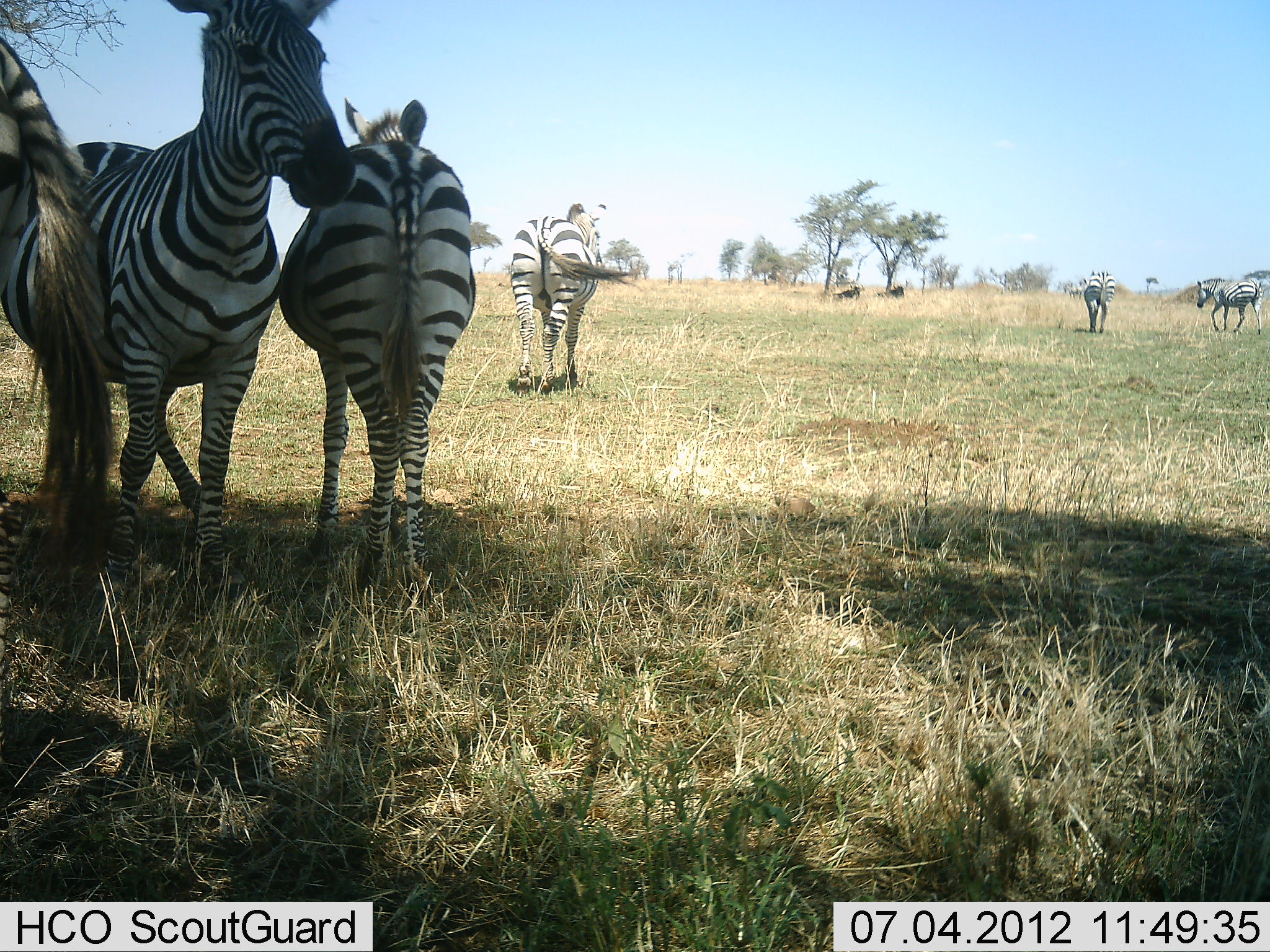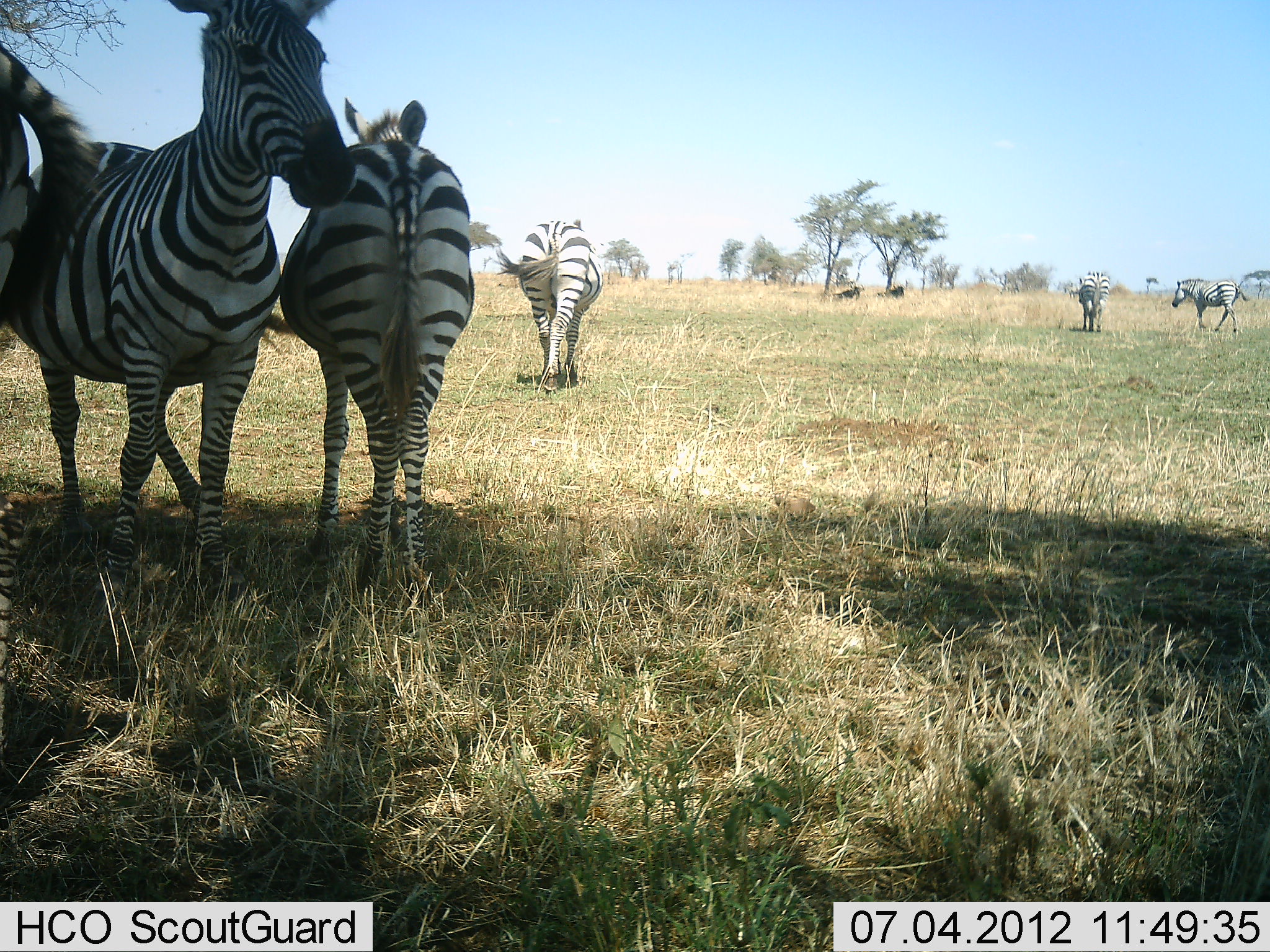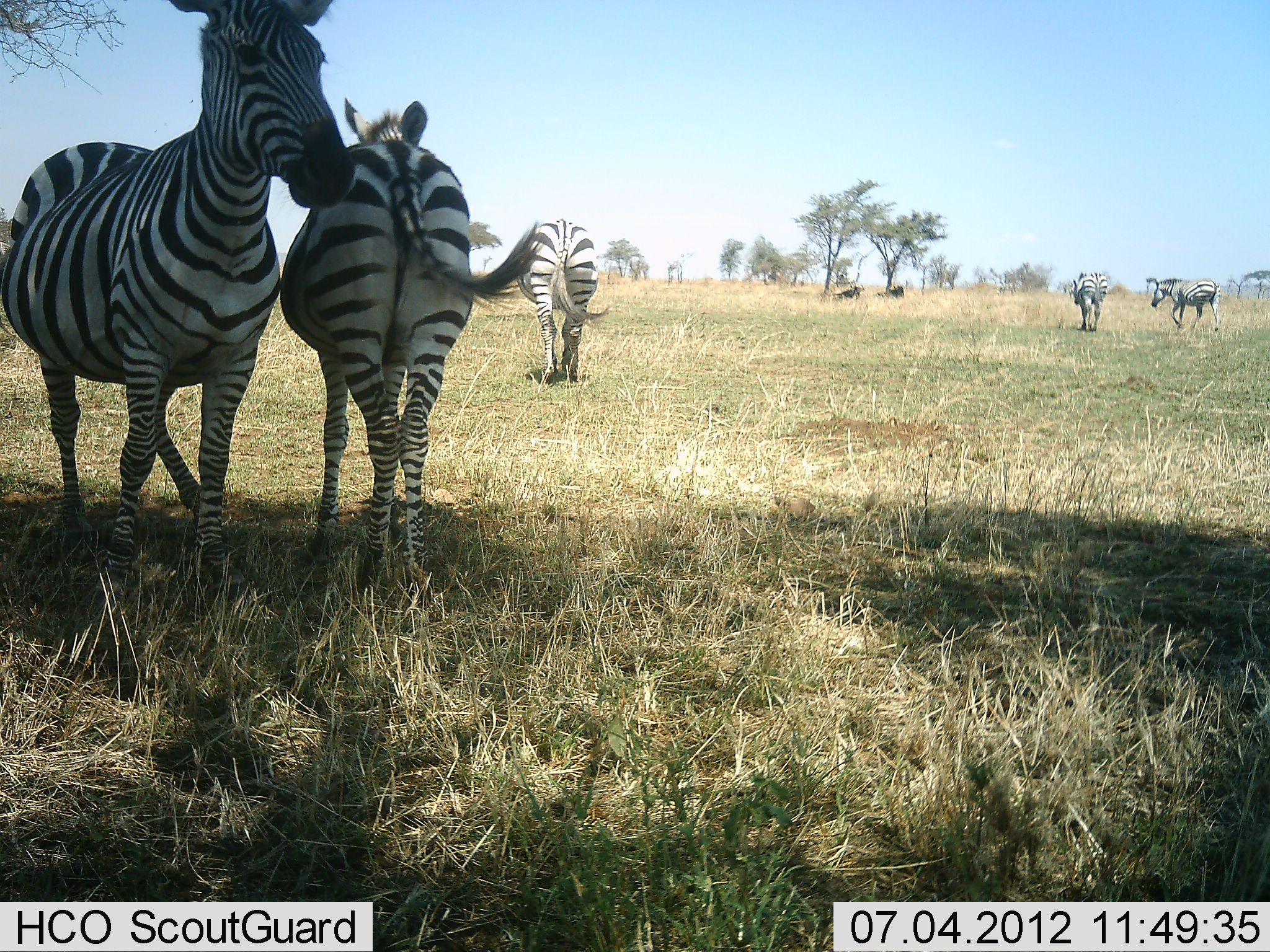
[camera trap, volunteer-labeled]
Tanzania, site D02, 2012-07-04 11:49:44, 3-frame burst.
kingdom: Animalia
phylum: Chordata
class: Mammalia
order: Perissodactyla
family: Equidae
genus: Equus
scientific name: Equus quagga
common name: plains zebra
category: zebra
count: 6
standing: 94%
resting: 0%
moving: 81%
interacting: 0%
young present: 0%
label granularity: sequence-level